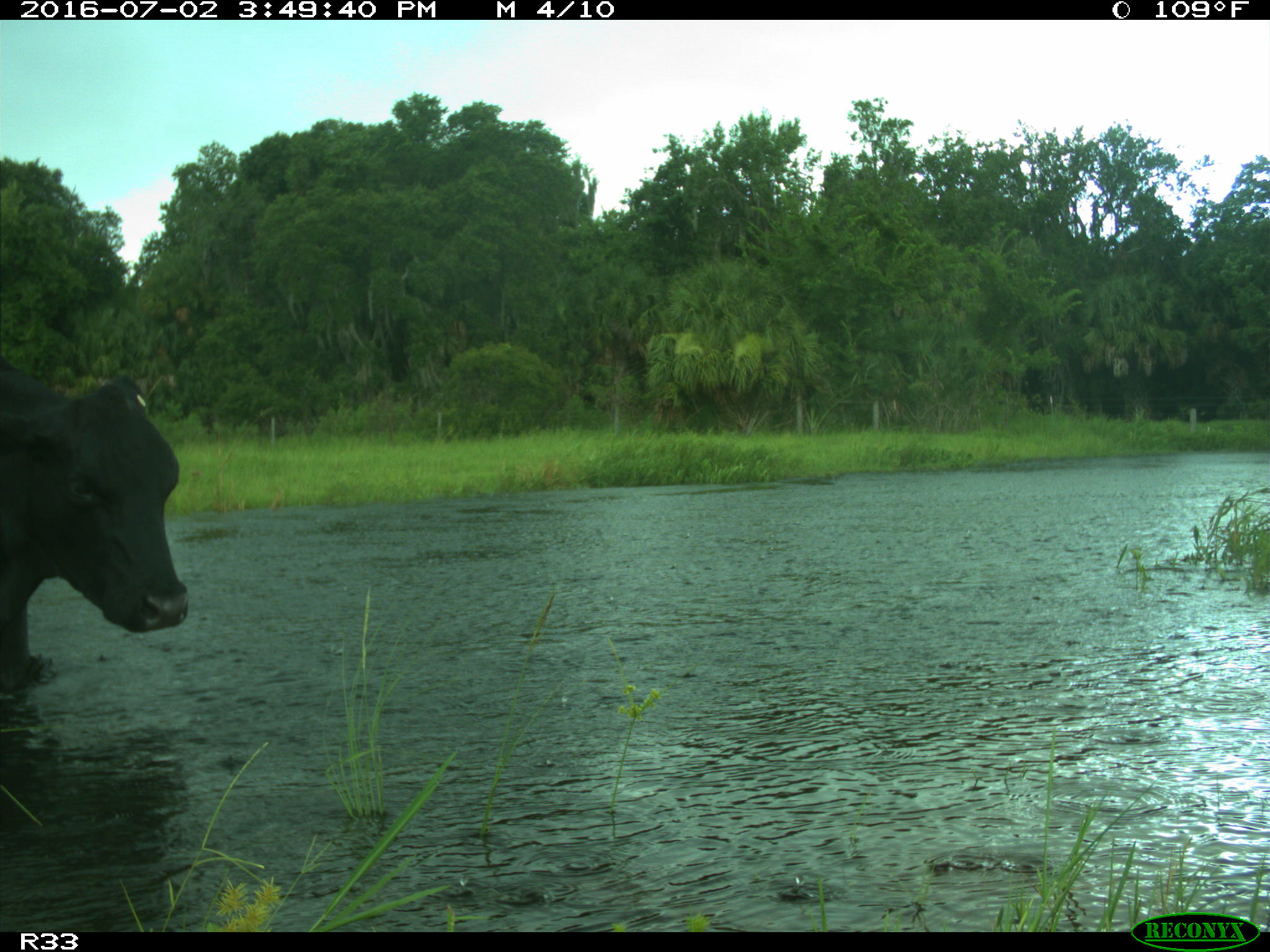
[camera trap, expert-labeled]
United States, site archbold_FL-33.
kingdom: Animalia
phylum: Chordata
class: Mammalia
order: Artiodactyla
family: Bovidae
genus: Bos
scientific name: Bos taurus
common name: domestic cow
Bos taurus (domestic cow).